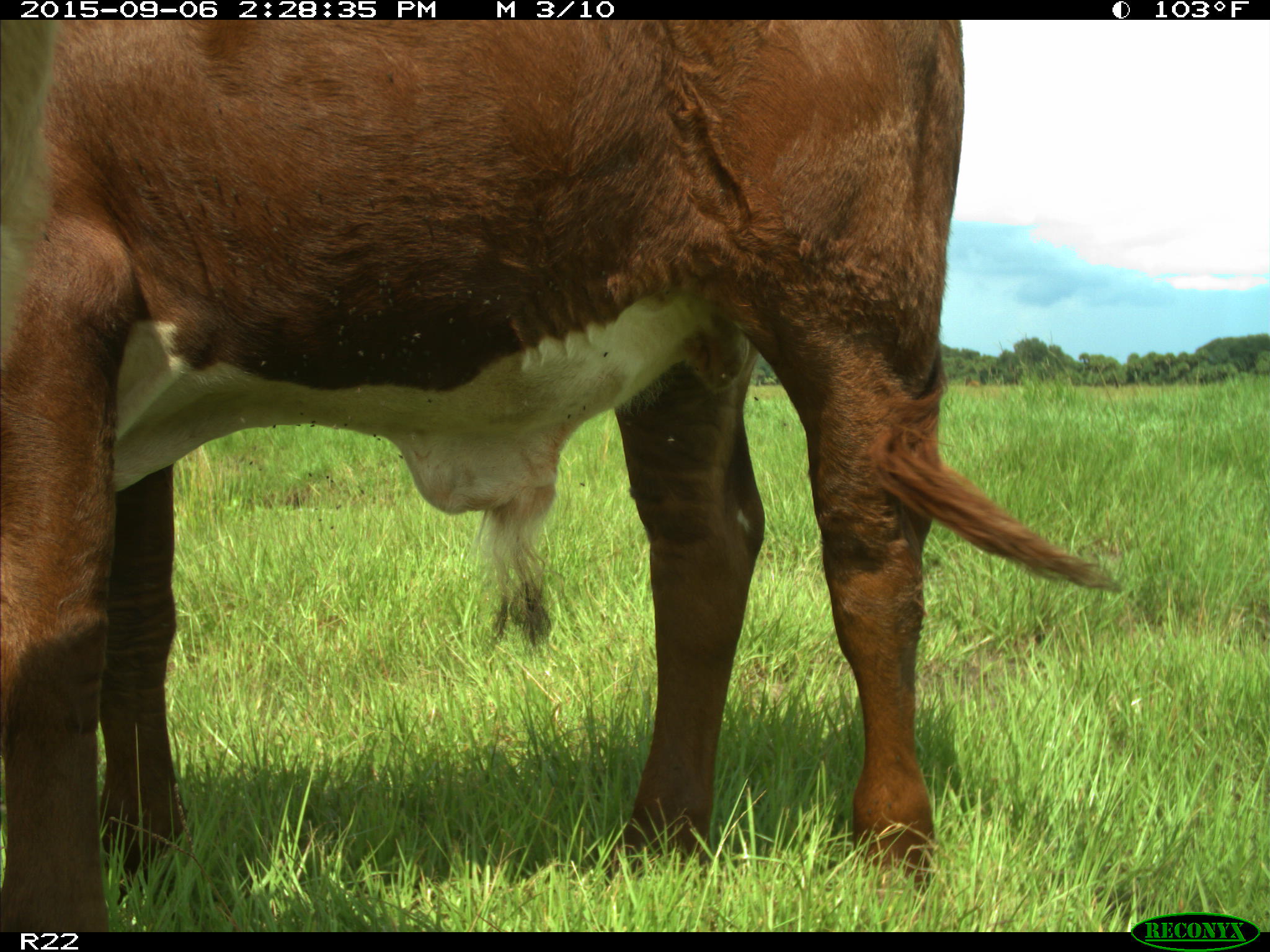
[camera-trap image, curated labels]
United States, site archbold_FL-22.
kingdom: Animalia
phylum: Chordata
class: Mammalia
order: Artiodactyla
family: Bovidae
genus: Bos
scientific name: Bos taurus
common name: domestic cow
Bos taurus (domestic cow).